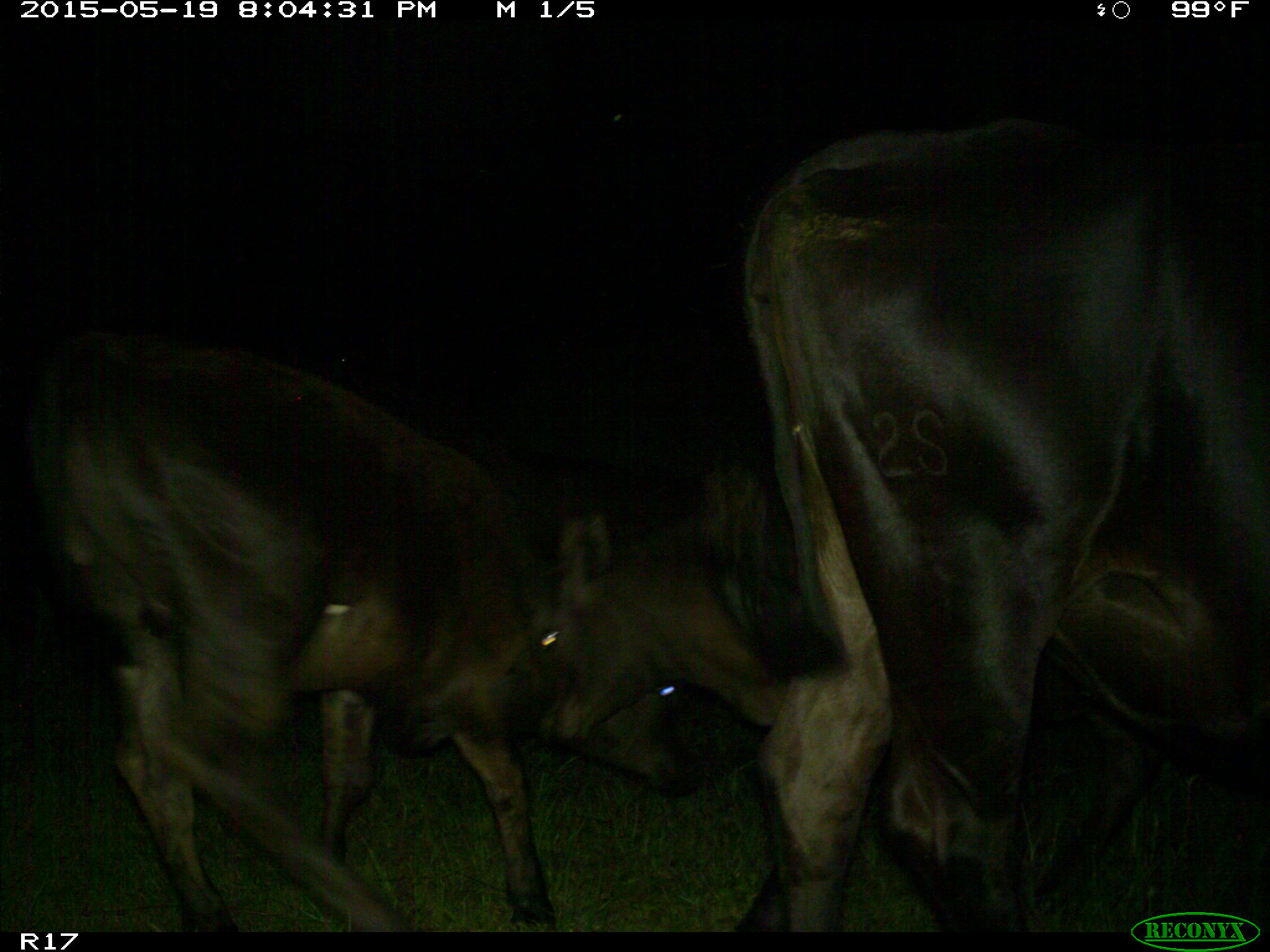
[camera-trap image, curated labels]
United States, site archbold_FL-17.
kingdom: Animalia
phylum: Chordata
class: Mammalia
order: Artiodactyla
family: Bovidae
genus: Bos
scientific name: Bos taurus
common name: domestic cow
Bos taurus (domestic cow).